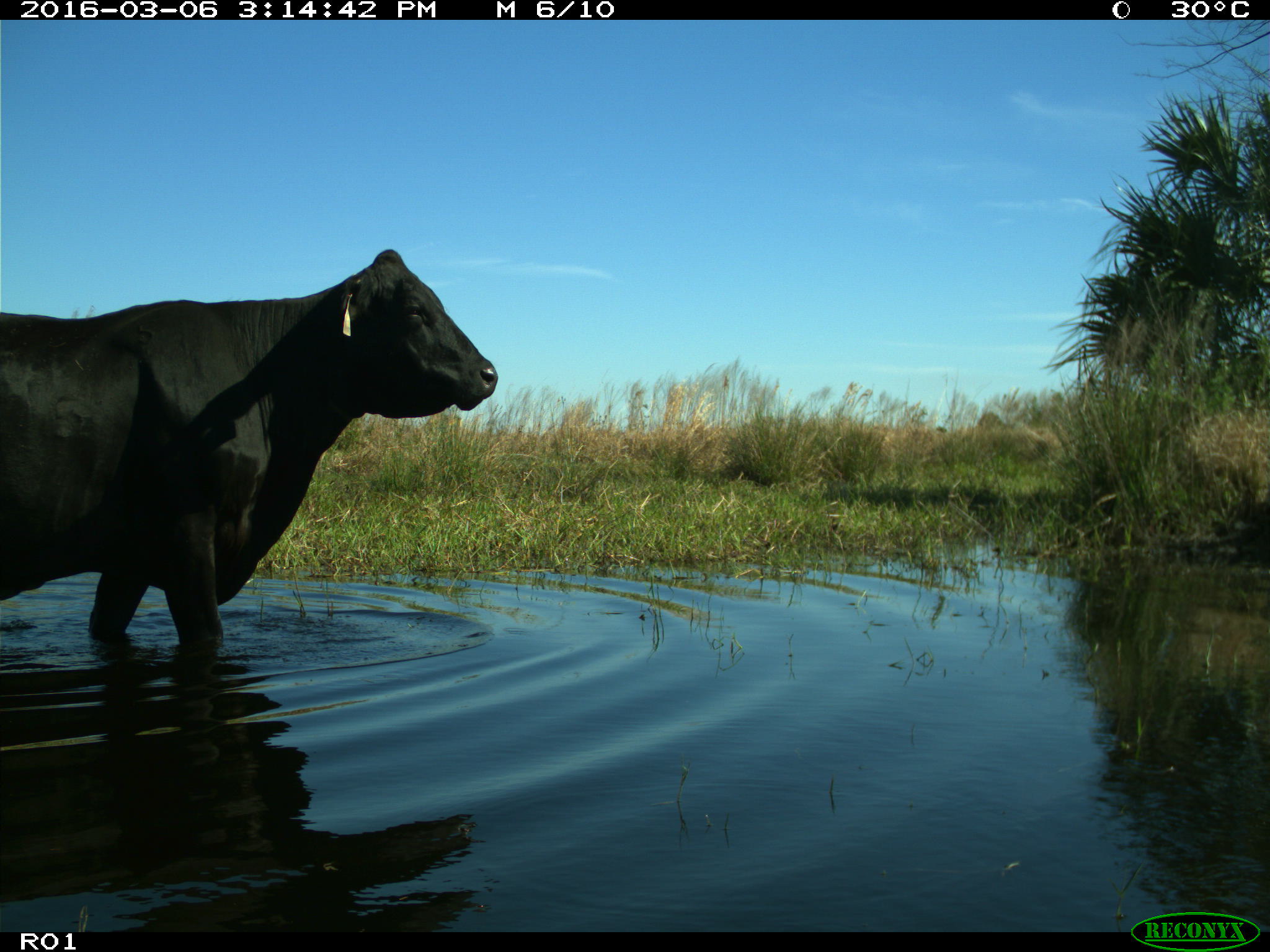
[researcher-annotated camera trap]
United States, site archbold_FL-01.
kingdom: Animalia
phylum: Chordata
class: Mammalia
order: Artiodactyla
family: Bovidae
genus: Bos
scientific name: Bos taurus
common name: domestic cow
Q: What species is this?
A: Bos taurus (domestic cow).